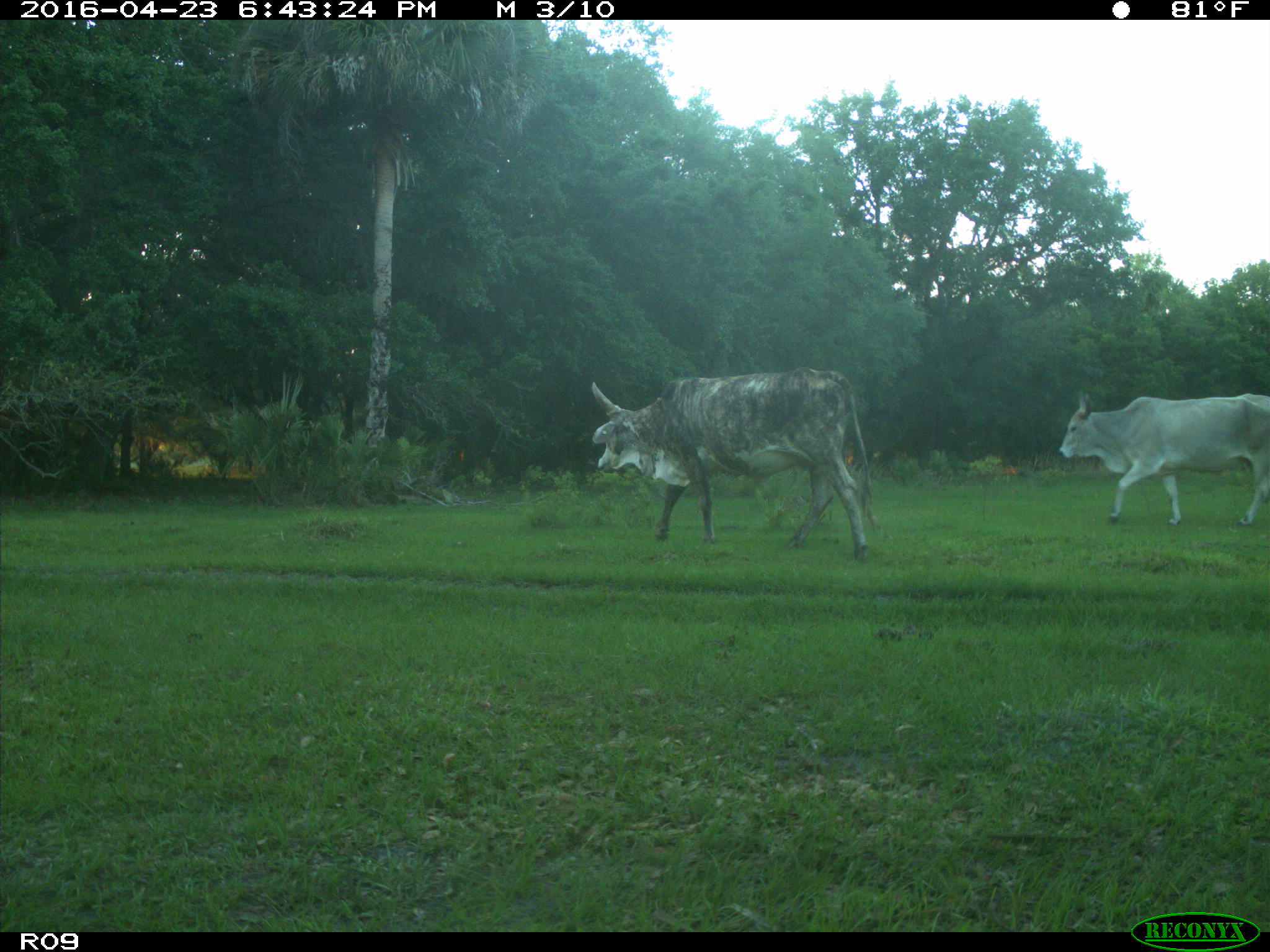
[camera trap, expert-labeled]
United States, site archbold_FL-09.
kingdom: Animalia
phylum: Chordata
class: Mammalia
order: Artiodactyla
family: Bovidae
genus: Bos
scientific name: Bos taurus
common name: domestic cow